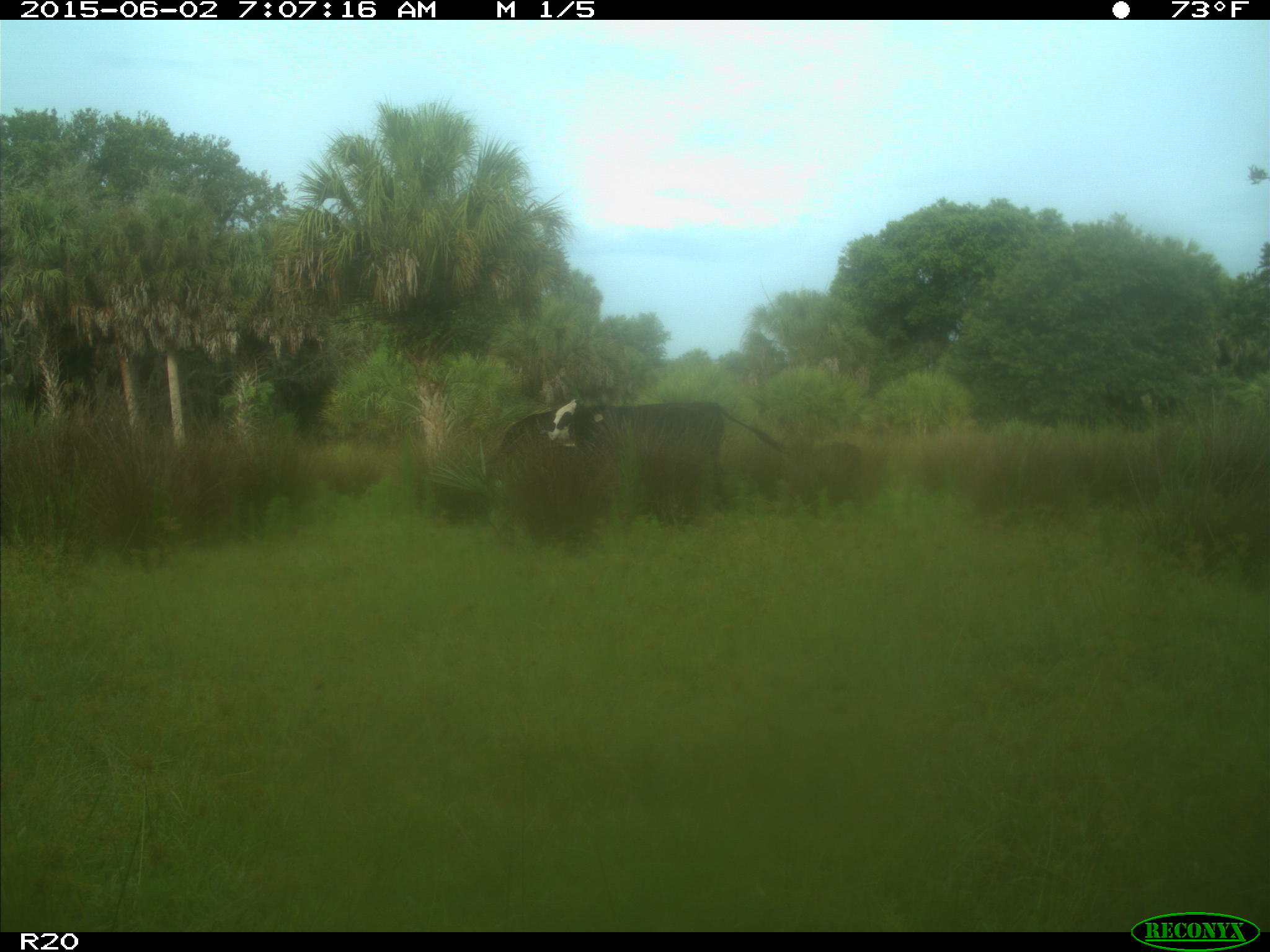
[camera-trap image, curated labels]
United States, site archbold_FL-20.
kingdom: Animalia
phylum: Chordata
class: Mammalia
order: Artiodactyla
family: Bovidae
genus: Bos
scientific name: Bos taurus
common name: domestic cow